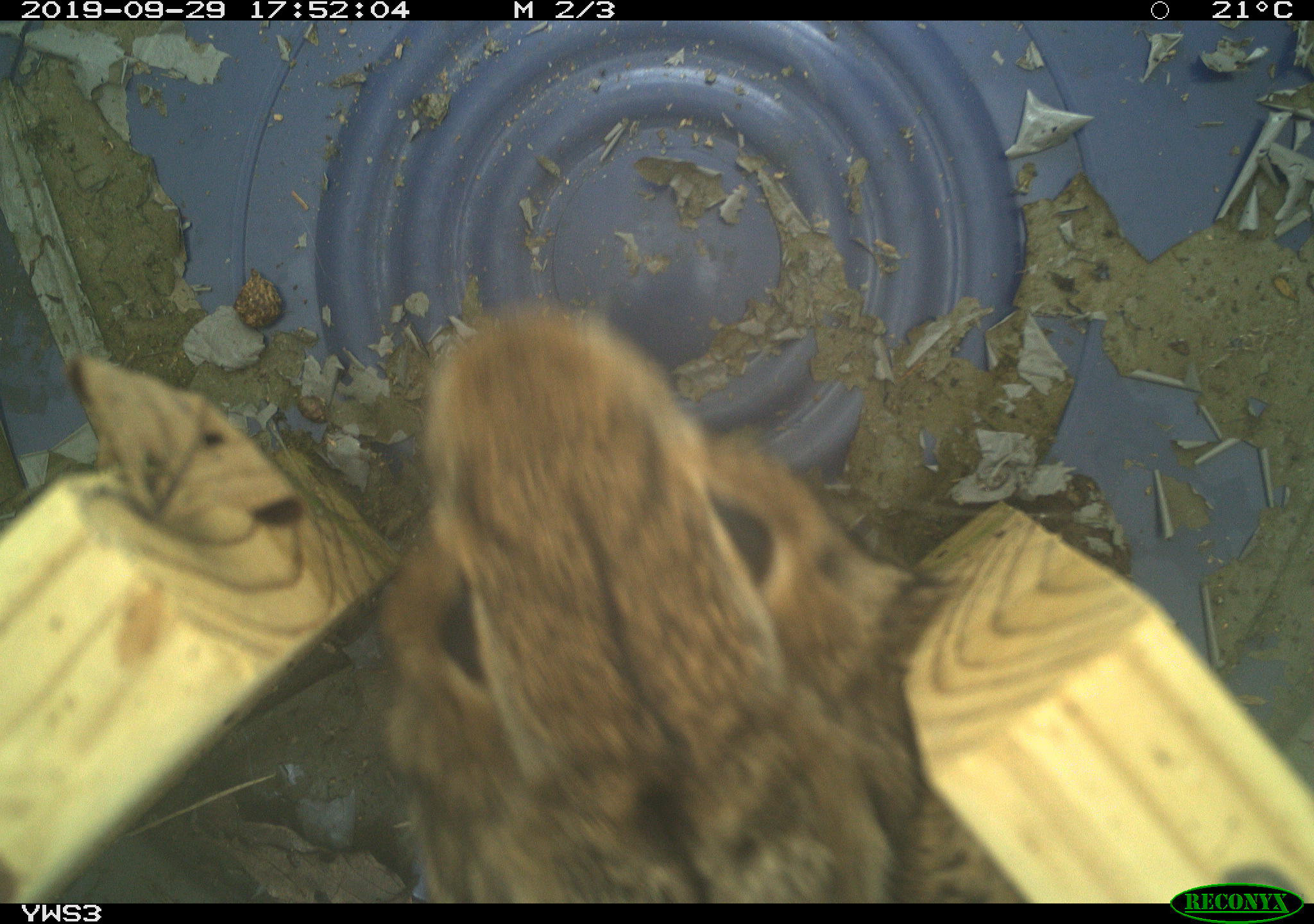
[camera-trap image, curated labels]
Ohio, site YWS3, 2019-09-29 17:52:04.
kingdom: Animalia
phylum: Chordata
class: Mammalia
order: Lagomorpha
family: Leporidae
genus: Sylvilagus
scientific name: Sylvilagus floridanus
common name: eastern cottontail